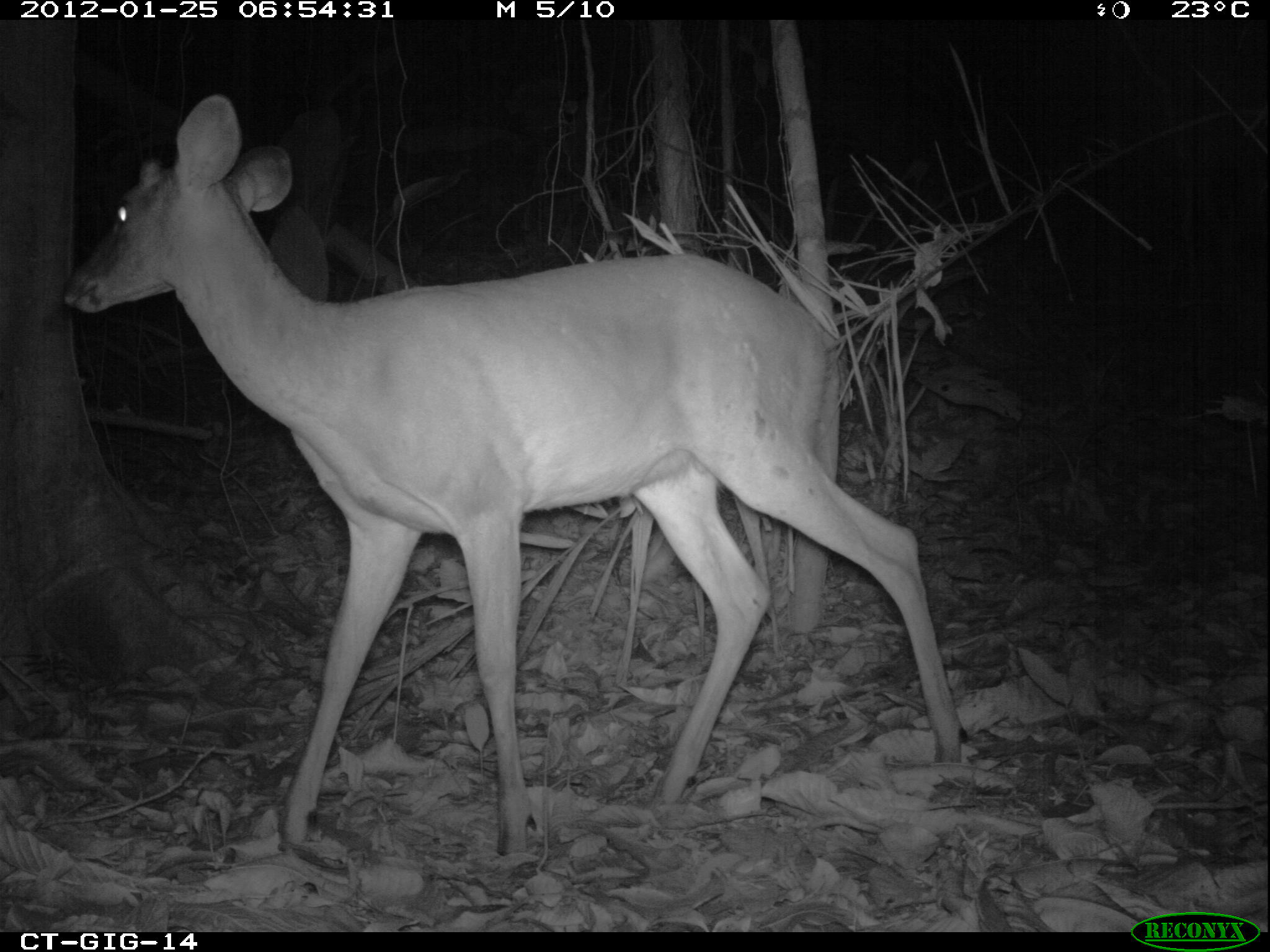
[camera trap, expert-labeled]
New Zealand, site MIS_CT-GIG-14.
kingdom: Animalia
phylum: Chordata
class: Mammalia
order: Artiodactyla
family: Cervidae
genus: Odocoileus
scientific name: Odocoileus virginianus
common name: white-tailed deer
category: white tailed deer